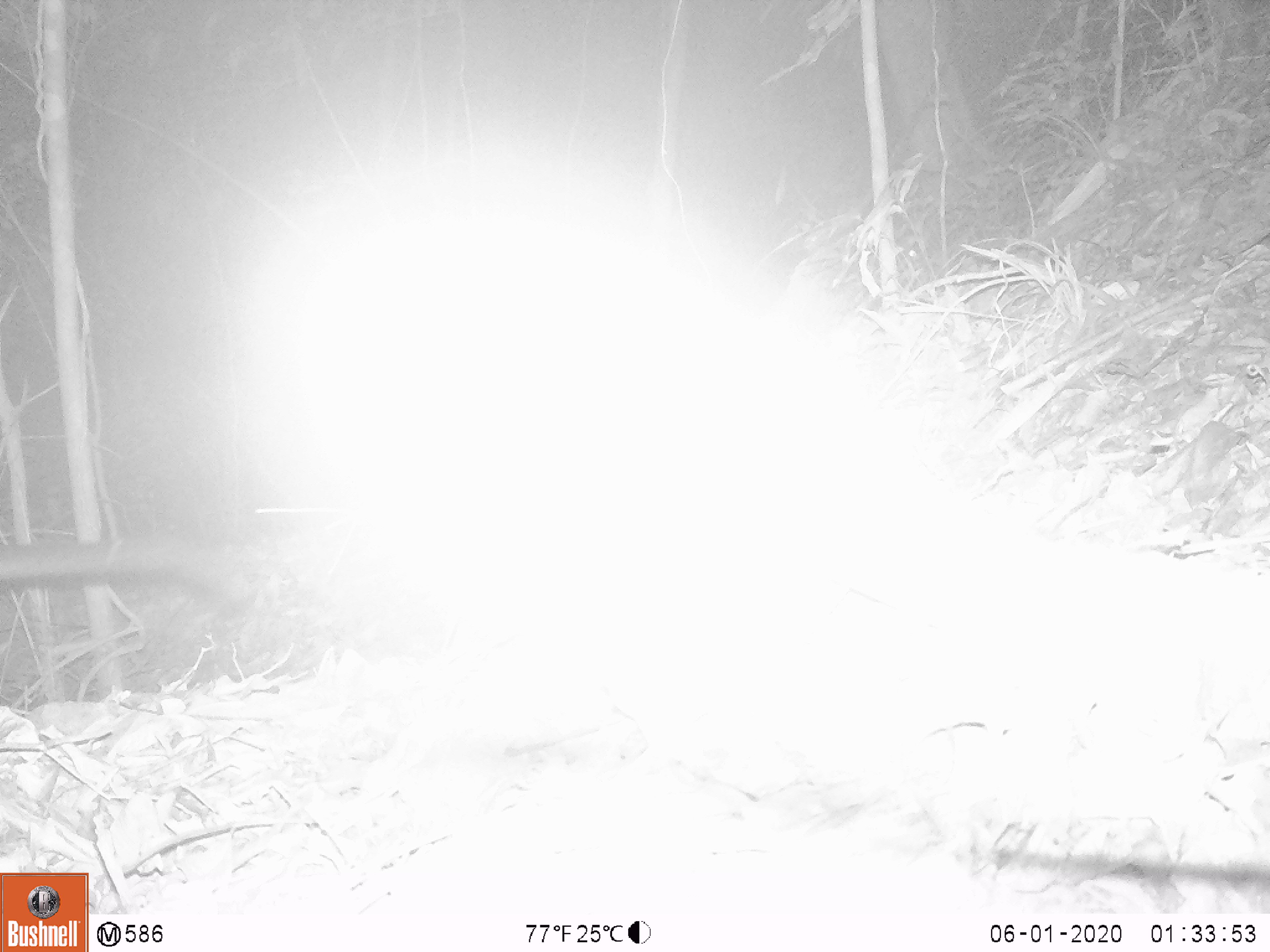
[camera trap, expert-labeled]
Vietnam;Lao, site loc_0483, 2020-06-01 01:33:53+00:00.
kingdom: Animalia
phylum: Chordata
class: Mammalia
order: Carnivora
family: Viverridae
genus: Paradoxurus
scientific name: Paradoxurus hermaphroditus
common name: common palm civet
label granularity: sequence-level